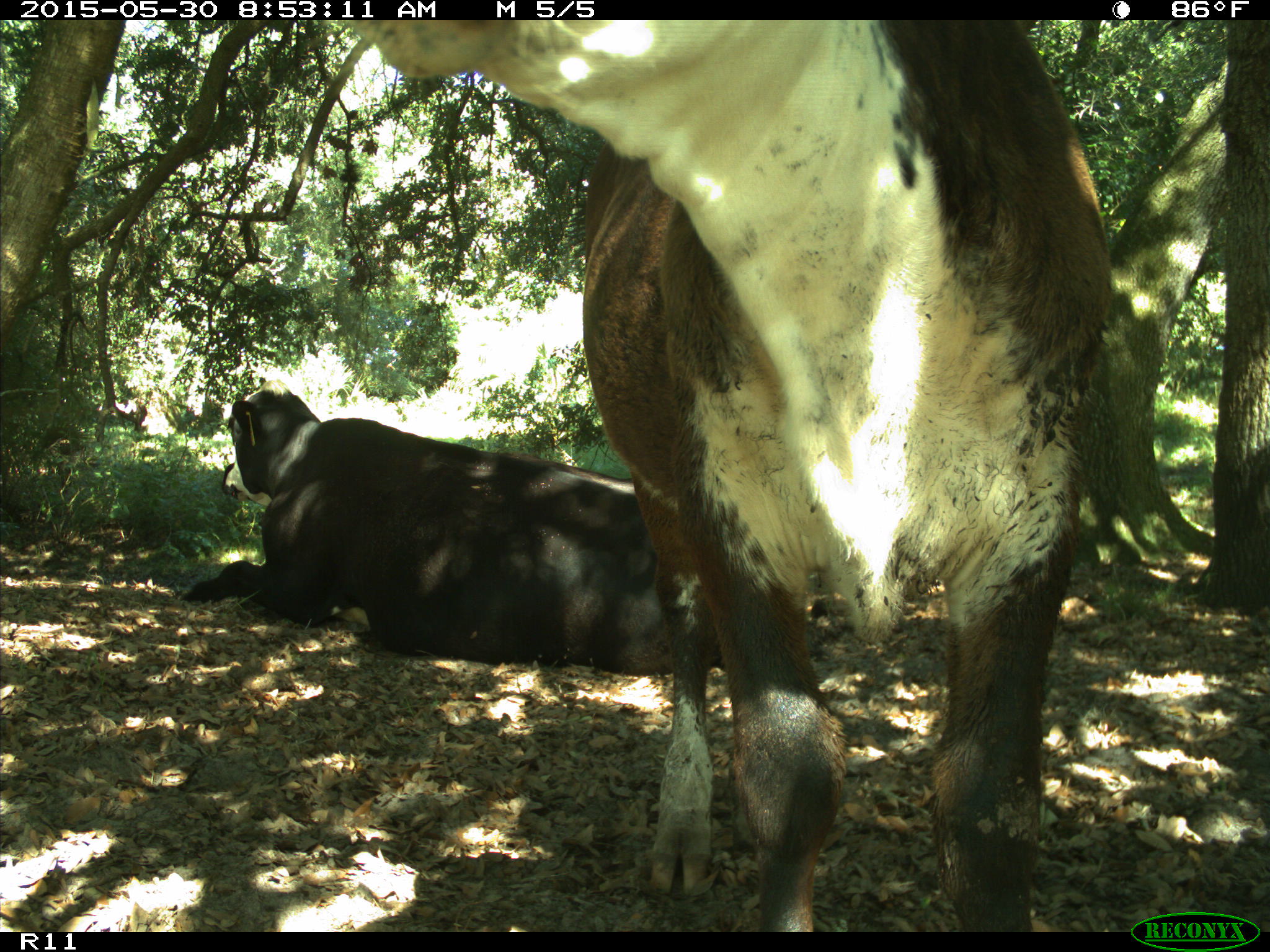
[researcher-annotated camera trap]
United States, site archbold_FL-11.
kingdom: Animalia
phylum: Chordata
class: Mammalia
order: Artiodactyla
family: Bovidae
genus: Bos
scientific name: Bos taurus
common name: domestic cow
Bos taurus (domestic cow).